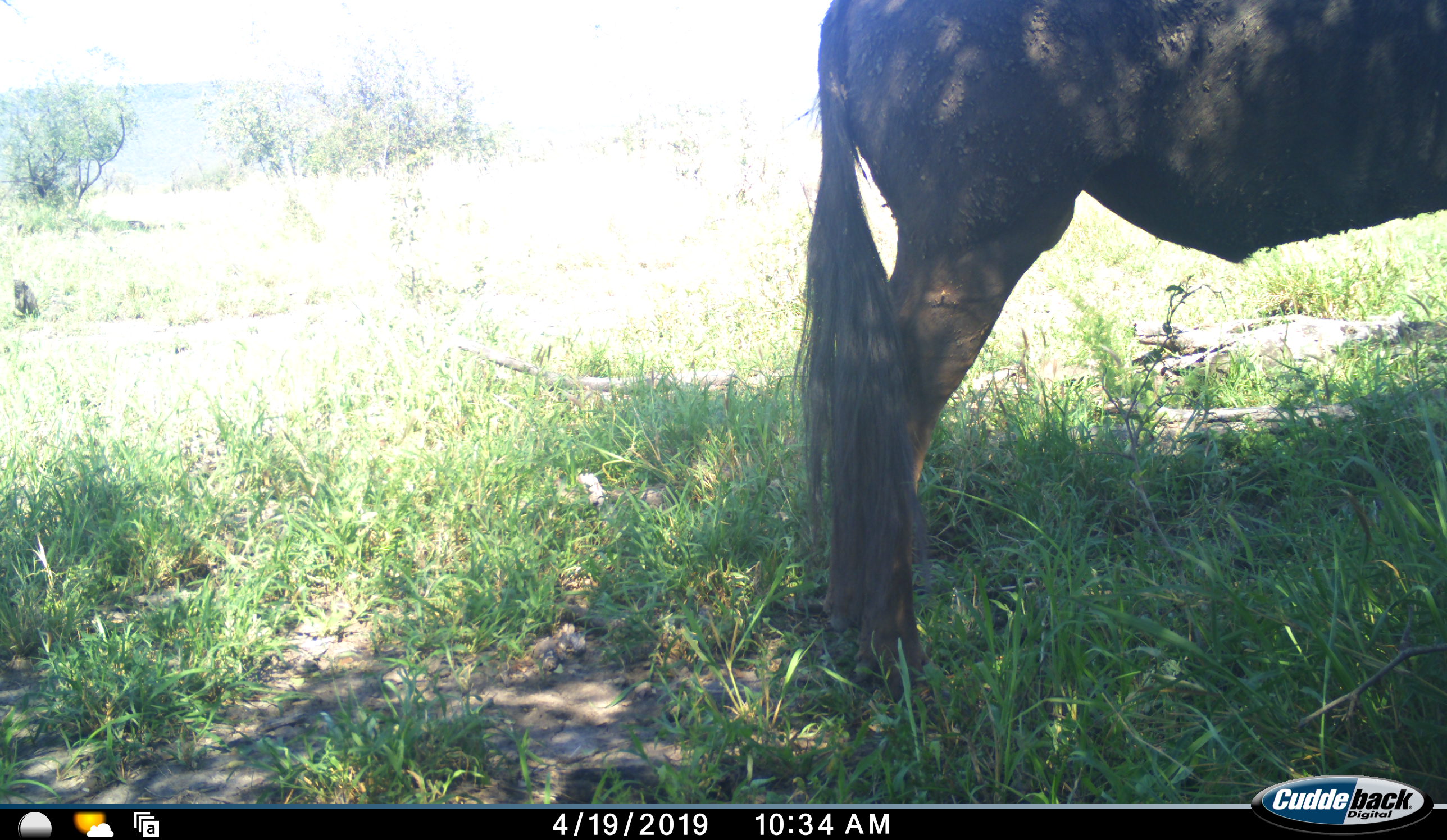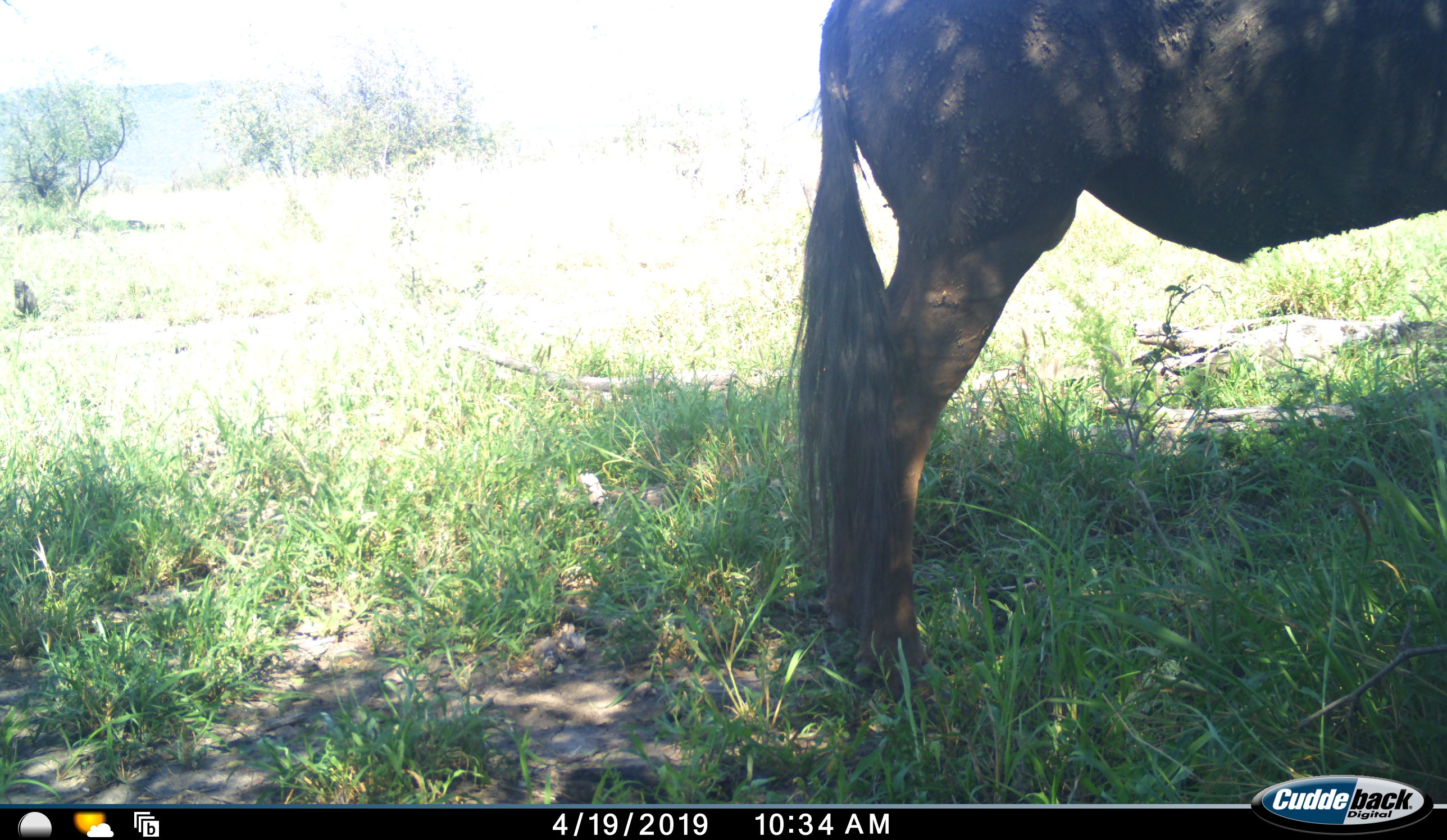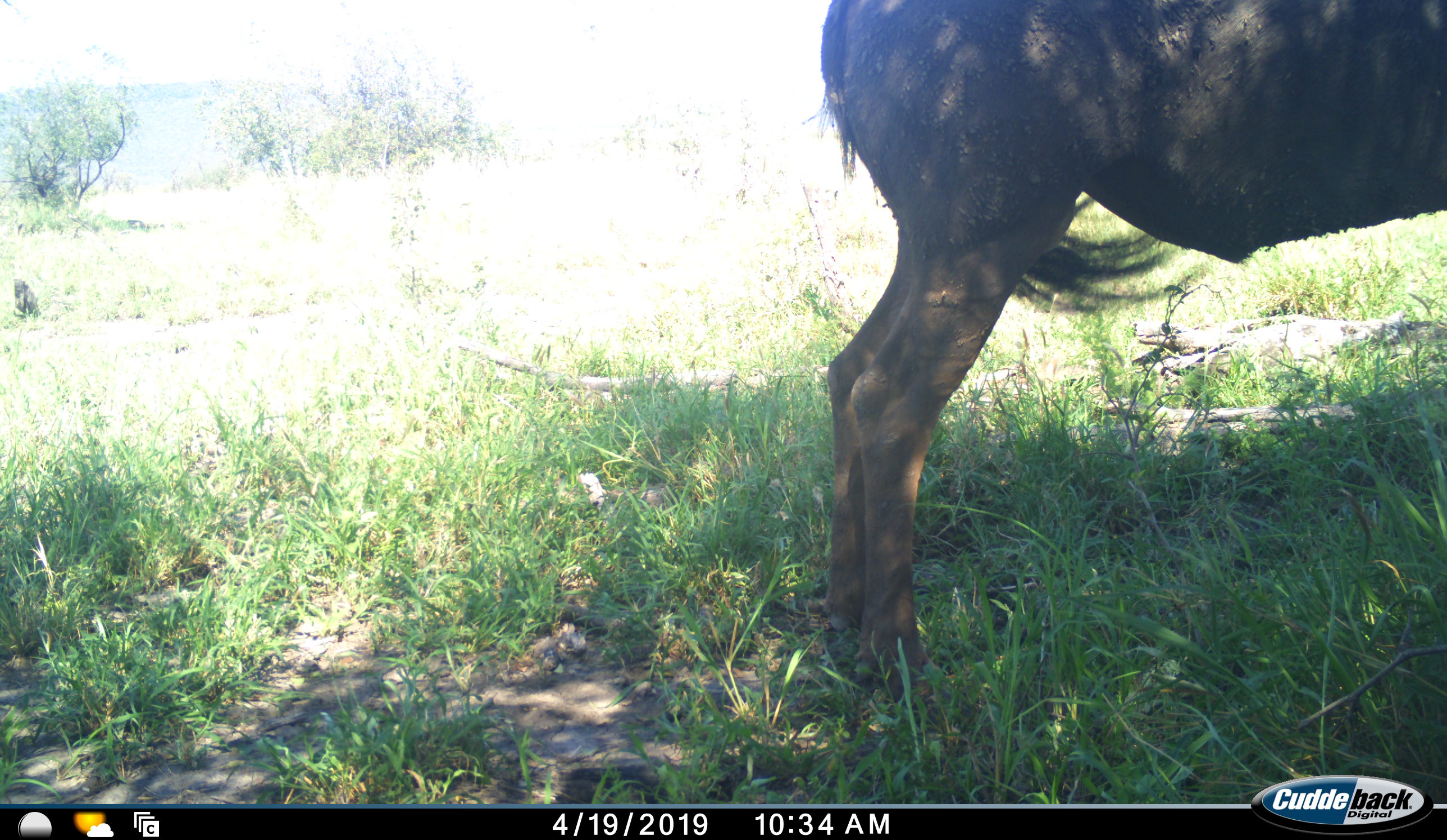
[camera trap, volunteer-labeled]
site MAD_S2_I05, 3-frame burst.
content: unidentified animal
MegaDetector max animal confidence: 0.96